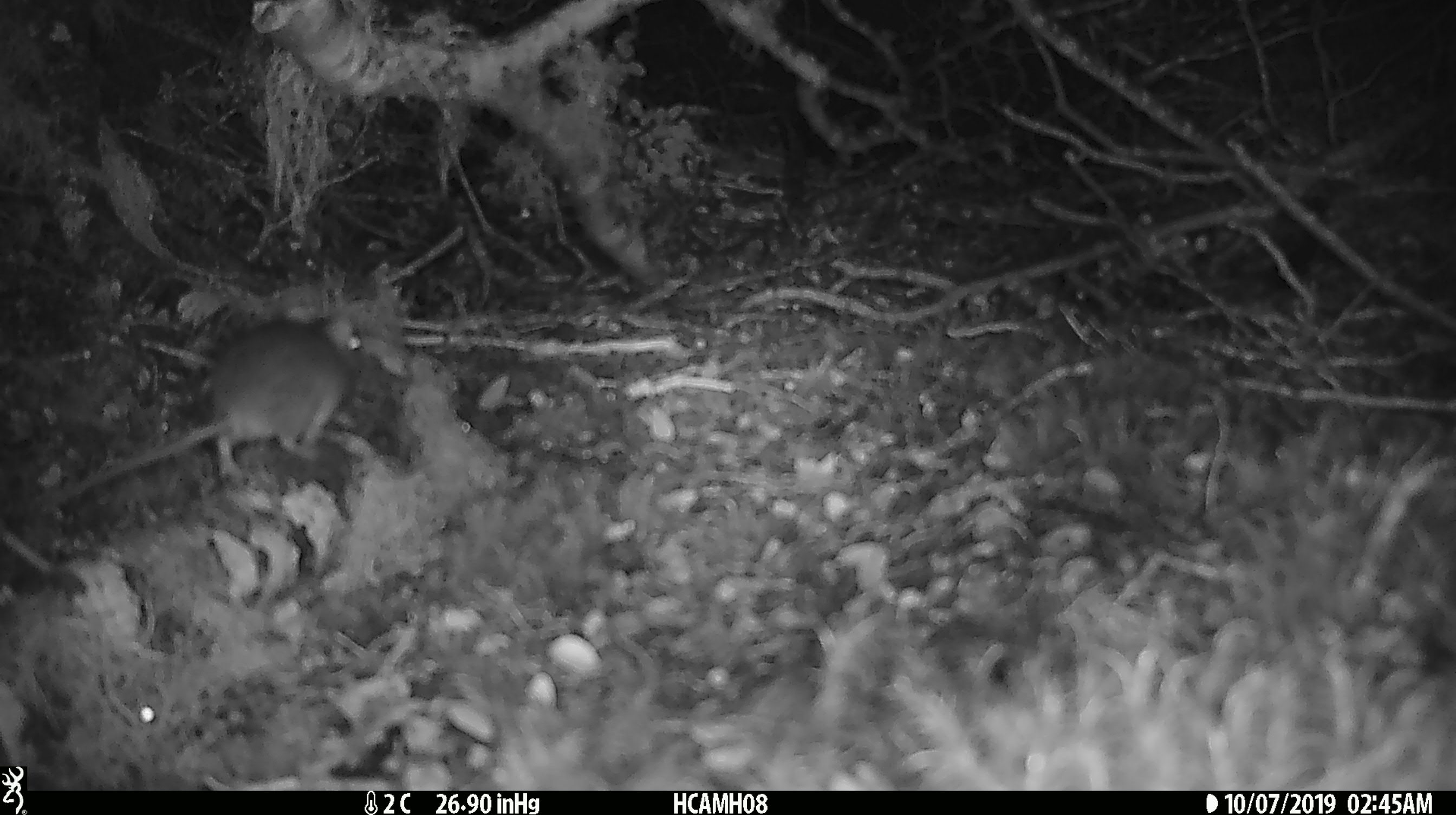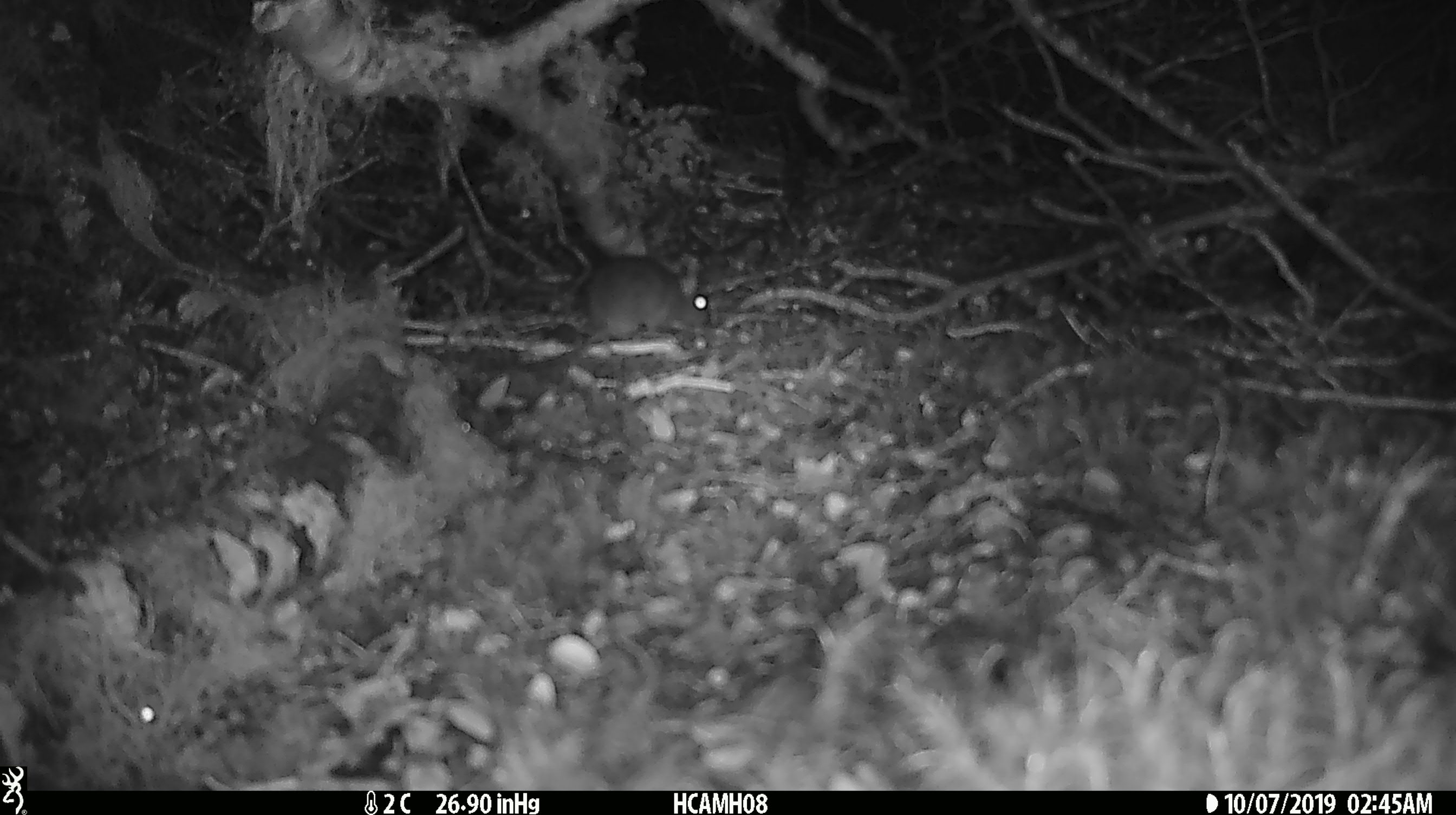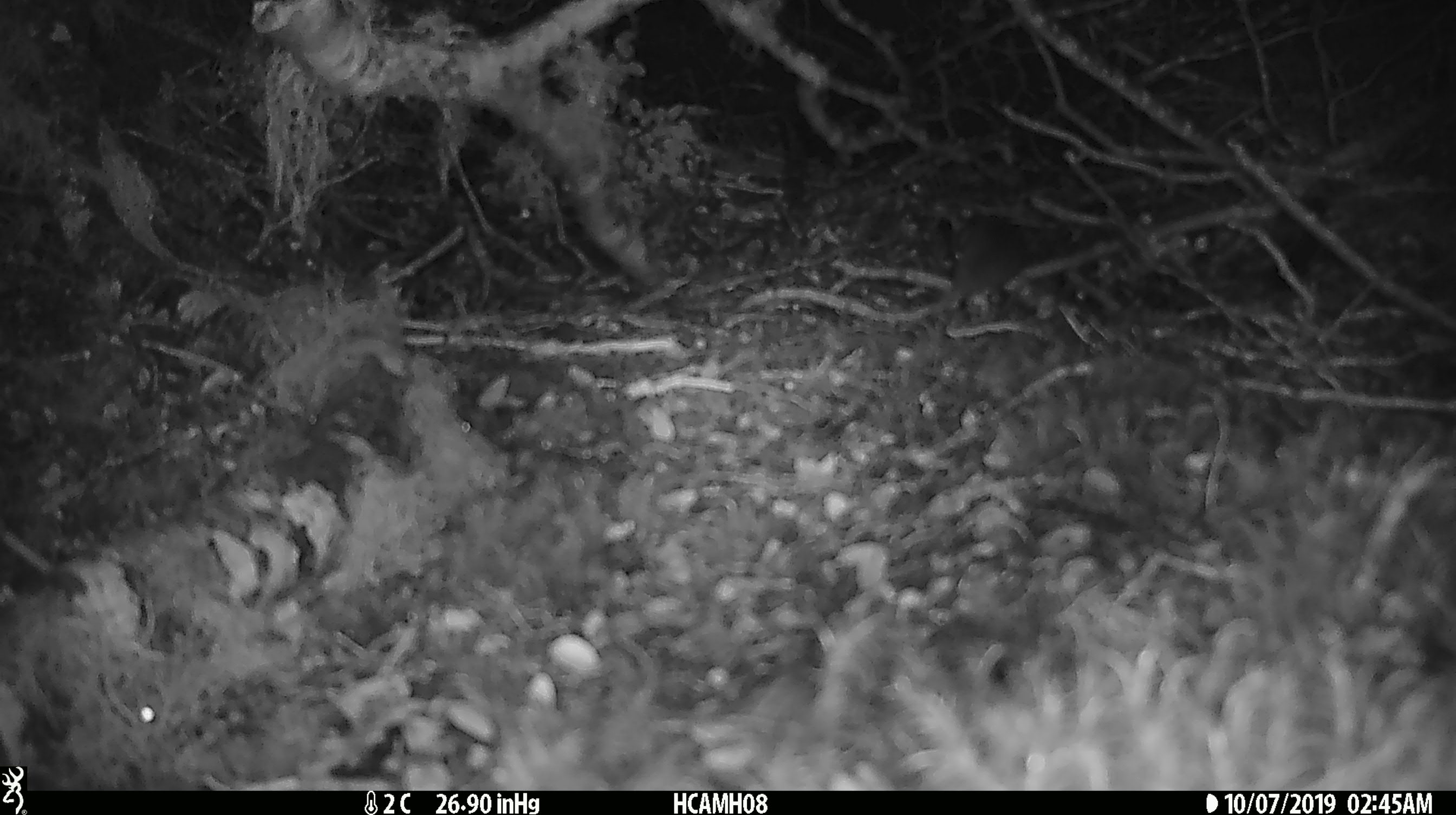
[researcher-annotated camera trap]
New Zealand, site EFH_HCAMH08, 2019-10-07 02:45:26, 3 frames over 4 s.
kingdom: Animalia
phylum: Chordata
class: Mammalia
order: Rodentia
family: Muridae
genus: Mus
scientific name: Mus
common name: mouse